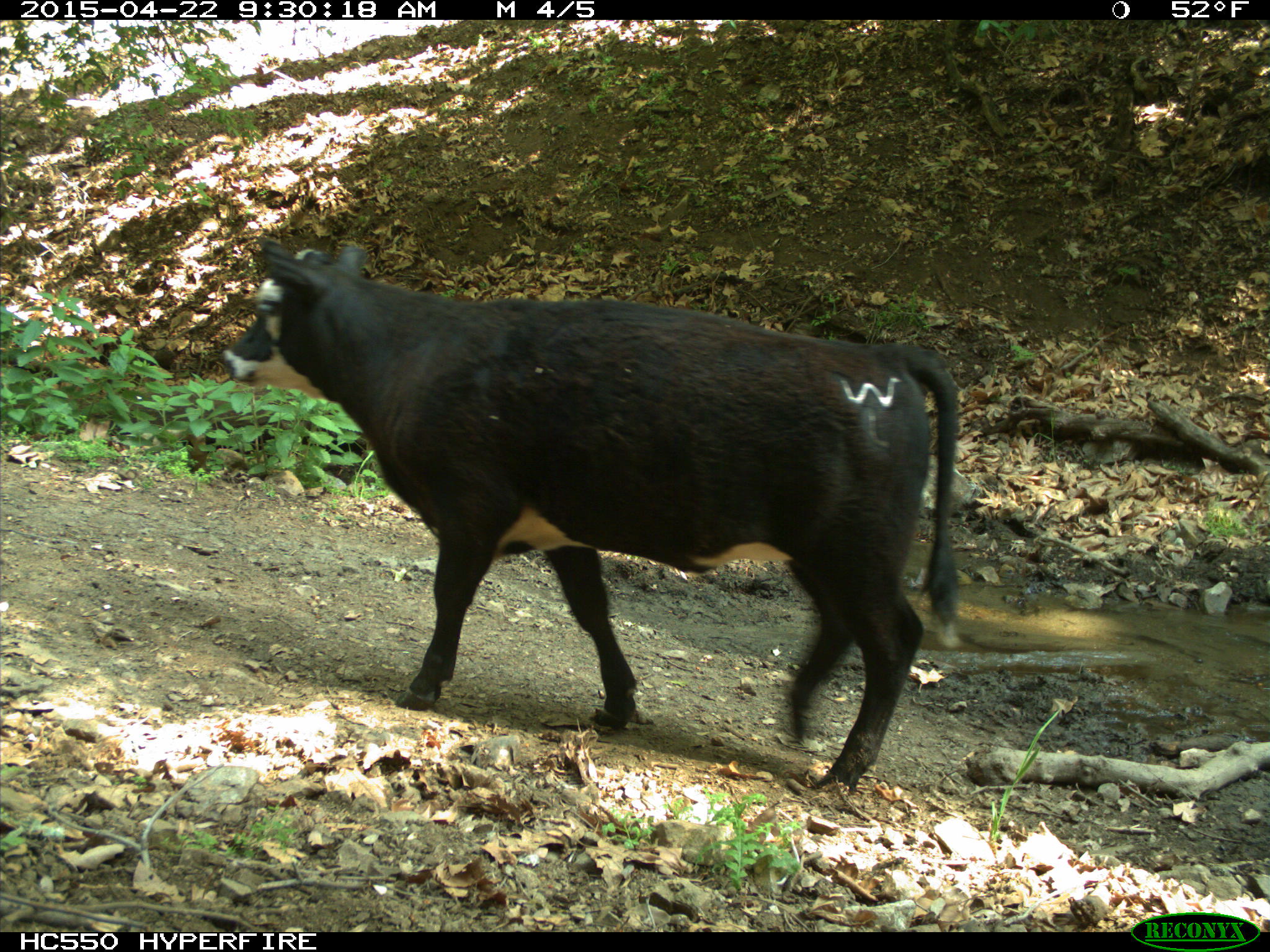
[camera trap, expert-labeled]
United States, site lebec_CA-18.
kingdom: Animalia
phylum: Chordata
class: Mammalia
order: Artiodactyla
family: Bovidae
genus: Bos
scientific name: Bos taurus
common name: domestic cow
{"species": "Bos taurus (domestic cow)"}